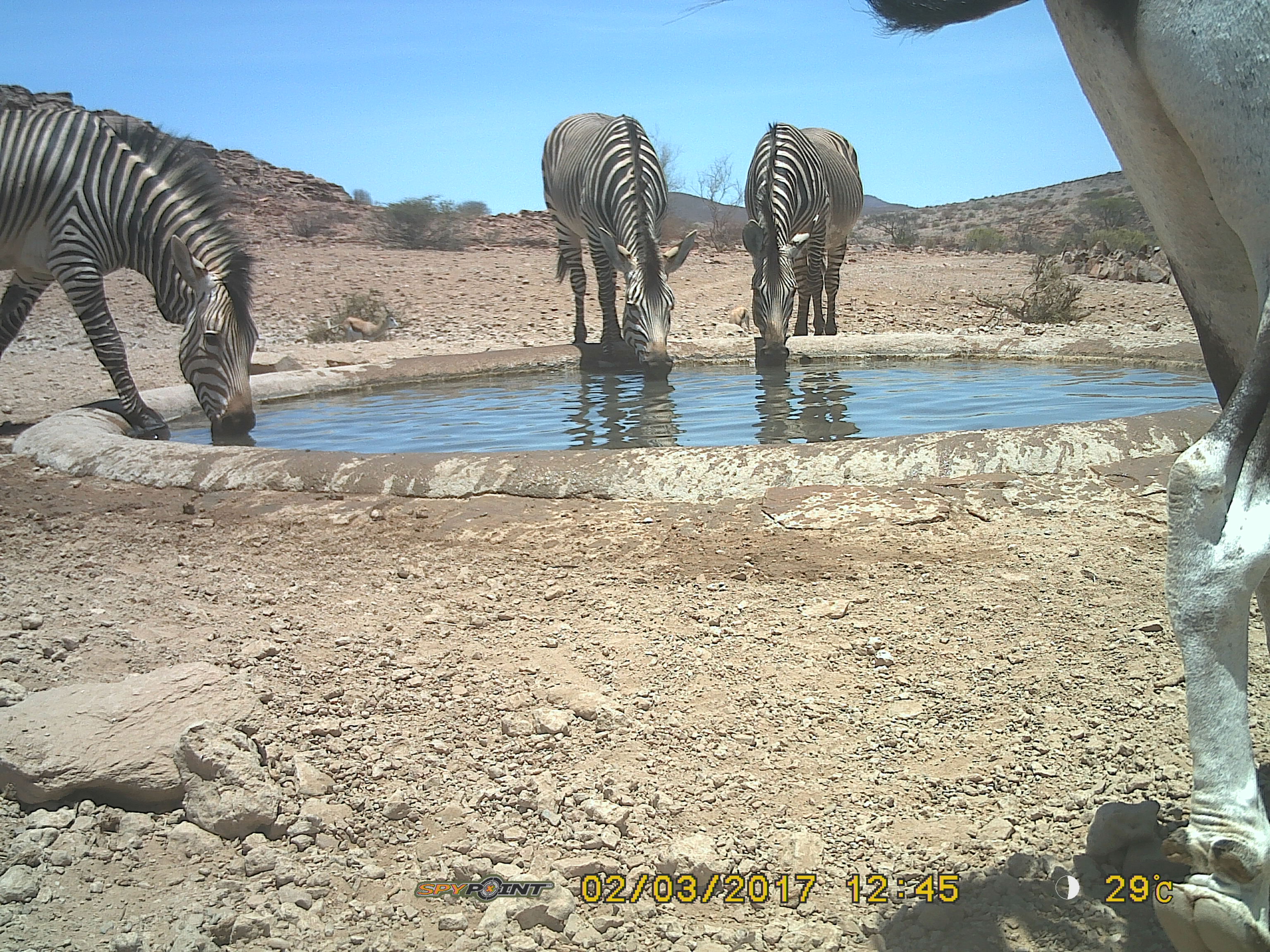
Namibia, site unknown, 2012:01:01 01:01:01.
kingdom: Animalia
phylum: Chordata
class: Mammalia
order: Perissodactyla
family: Equidae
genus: Equus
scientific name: Equus zebra hartmannae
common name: hartmann's mountain zebra